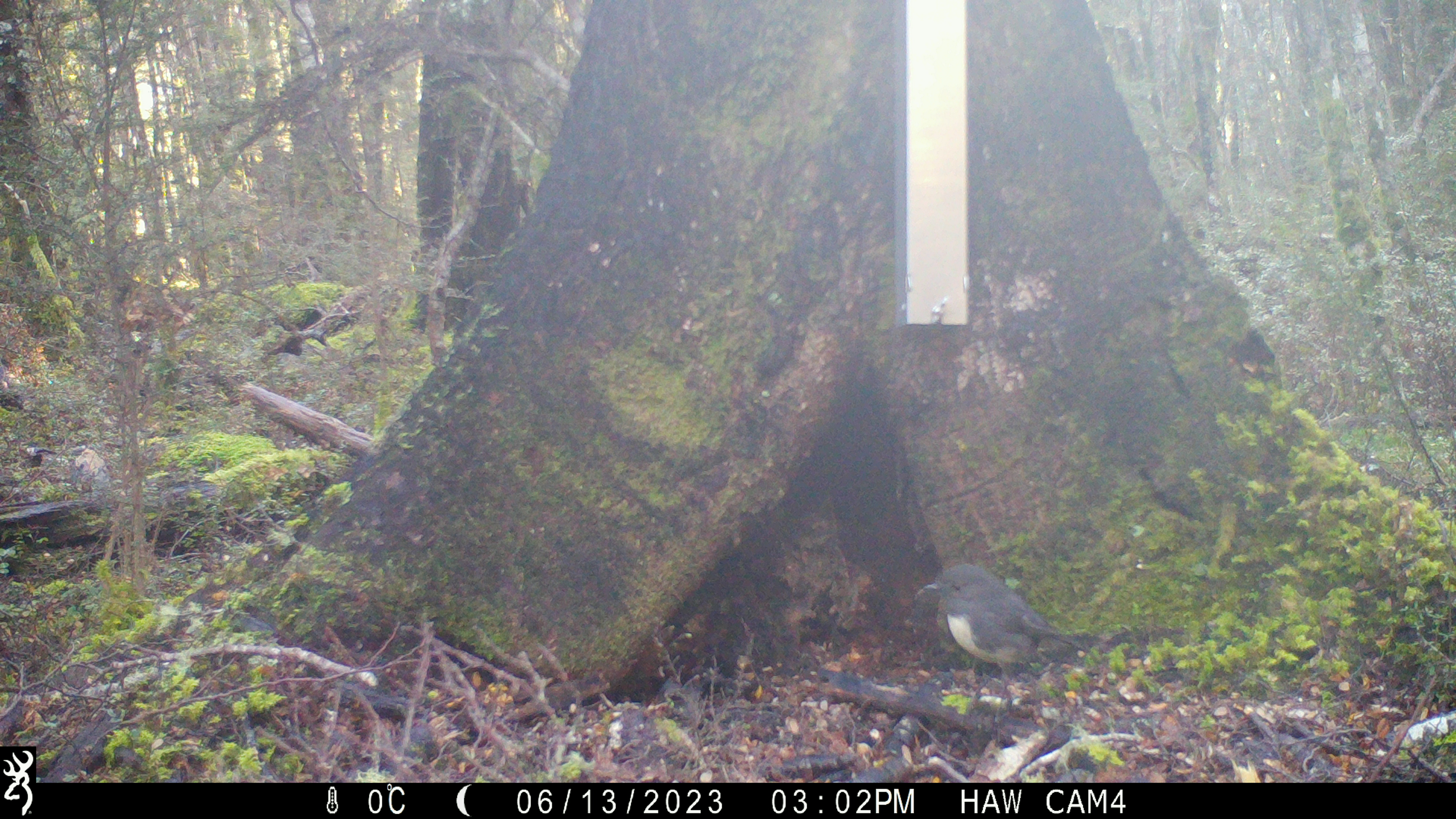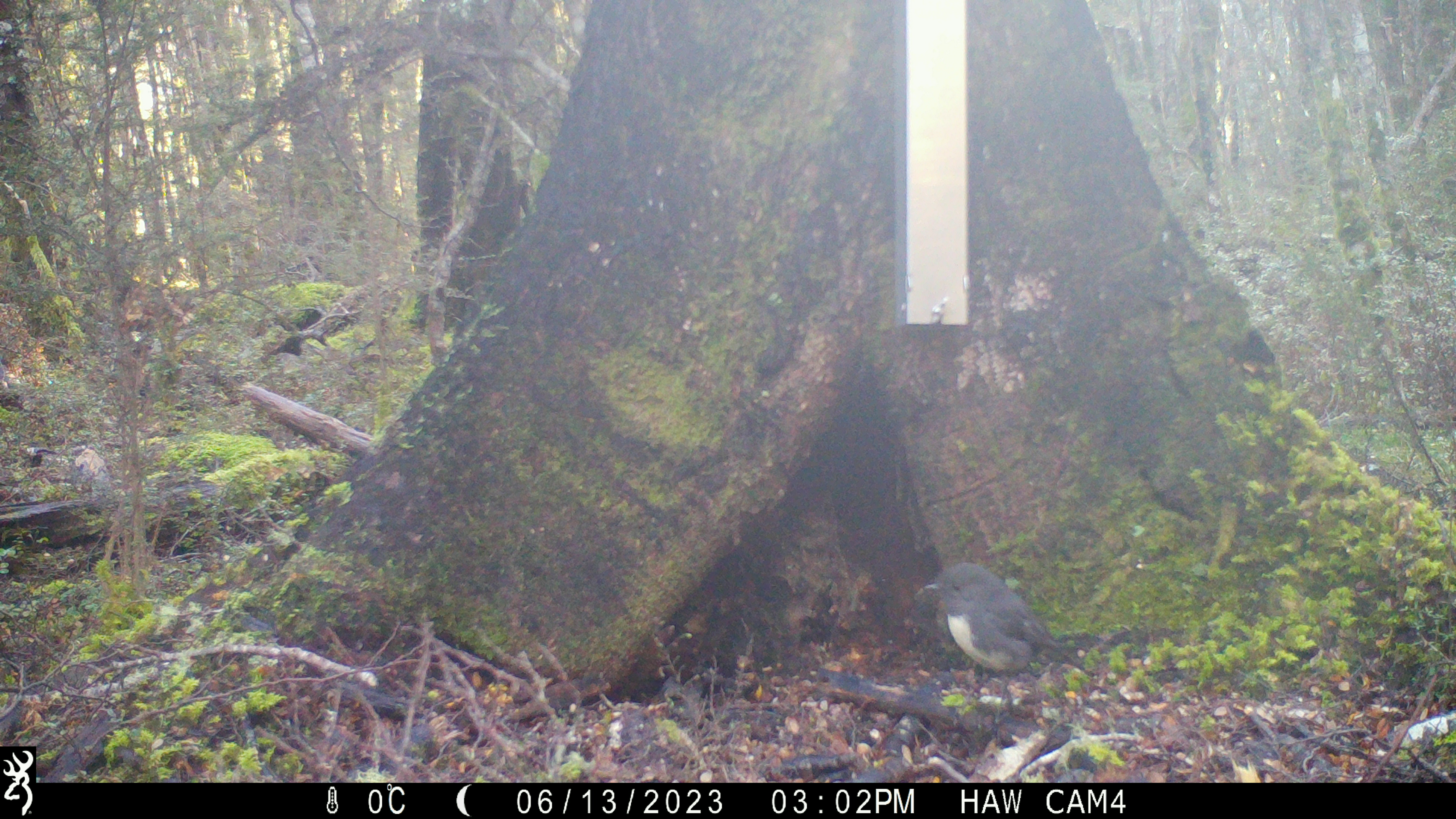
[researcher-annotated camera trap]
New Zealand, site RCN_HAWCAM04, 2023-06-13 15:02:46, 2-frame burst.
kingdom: Animalia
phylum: Chordata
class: Aves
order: Passeriformes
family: Petroicidae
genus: Petroica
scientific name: Petroica australis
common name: new zealand robin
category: robin